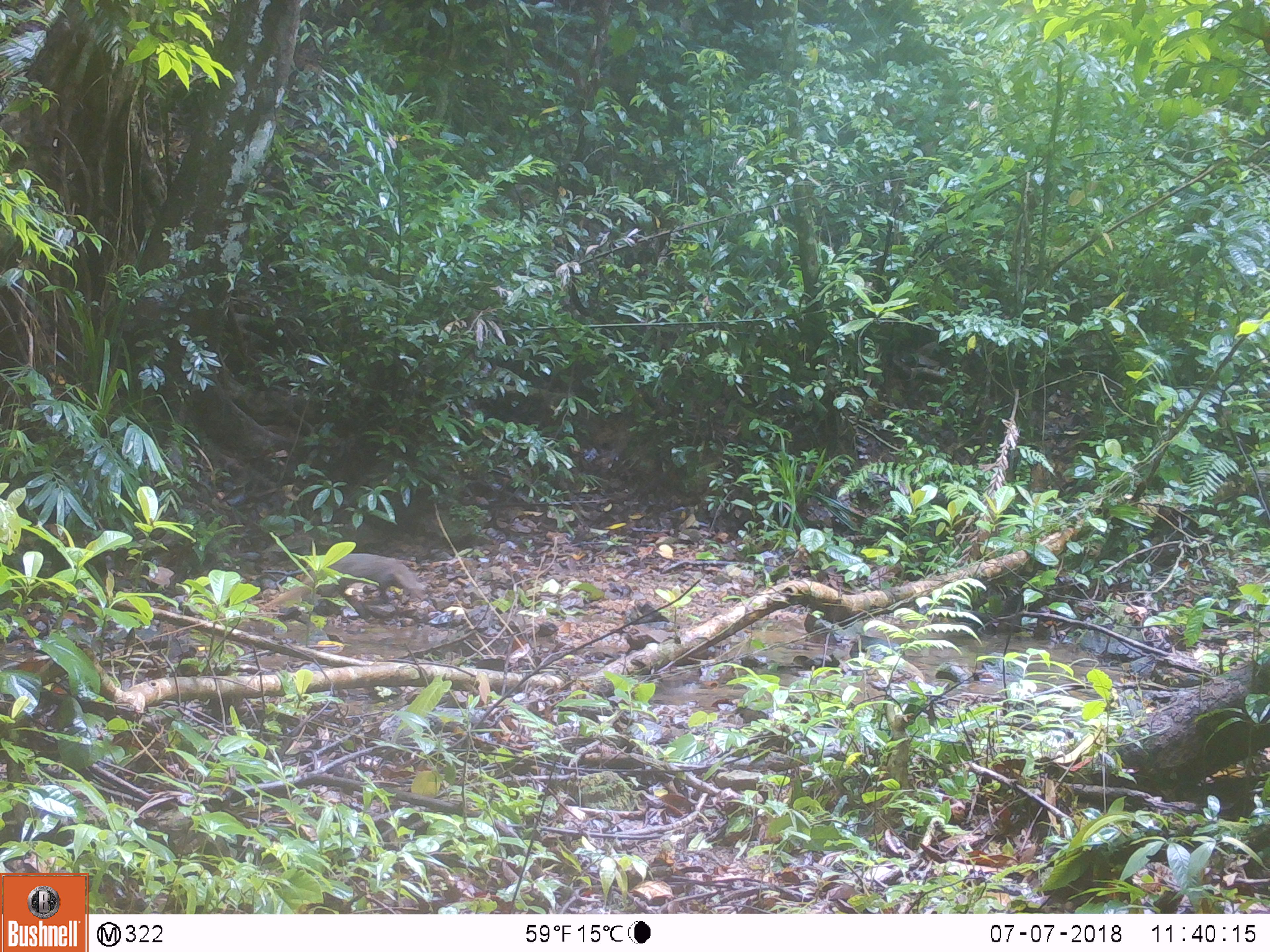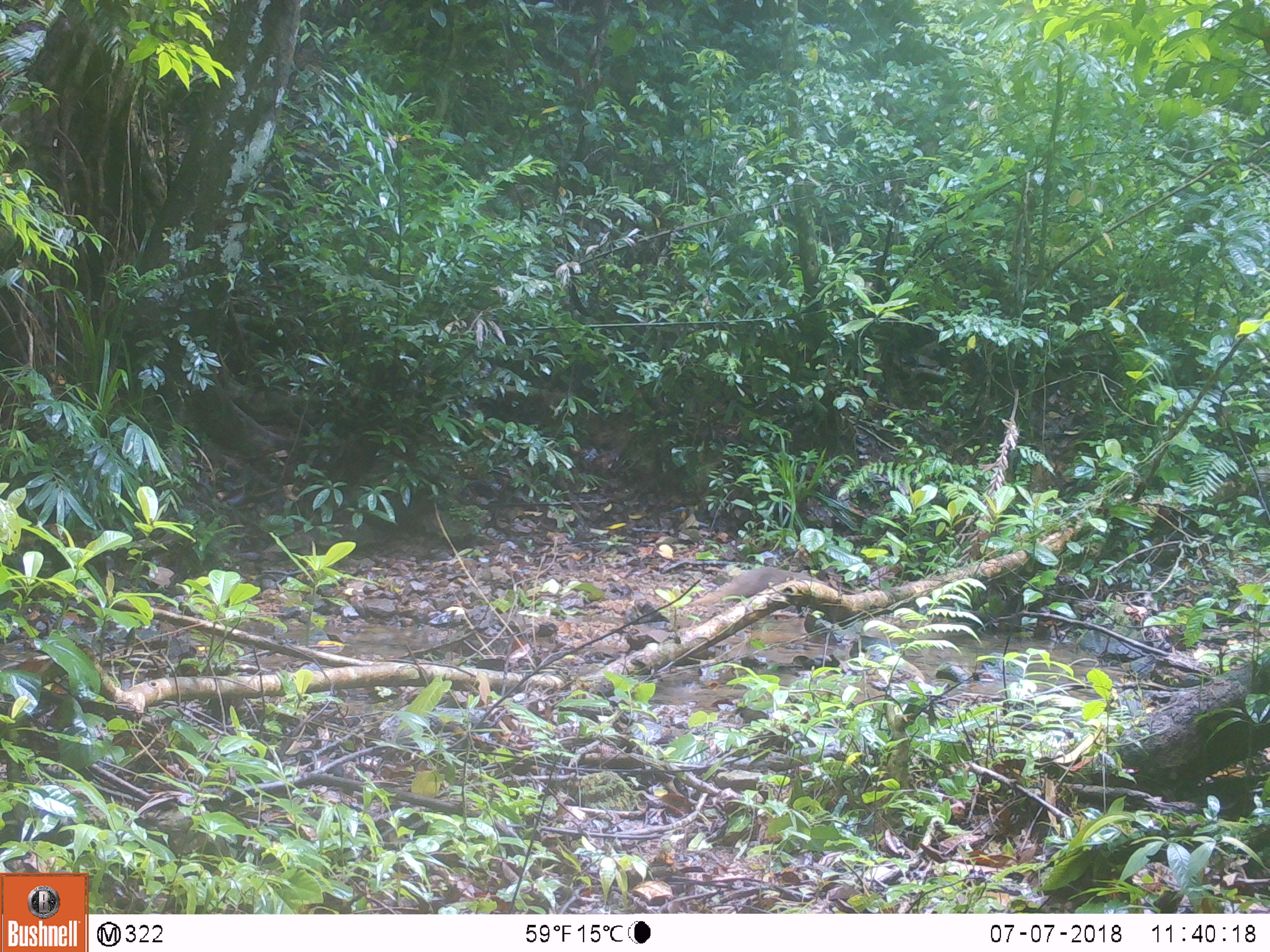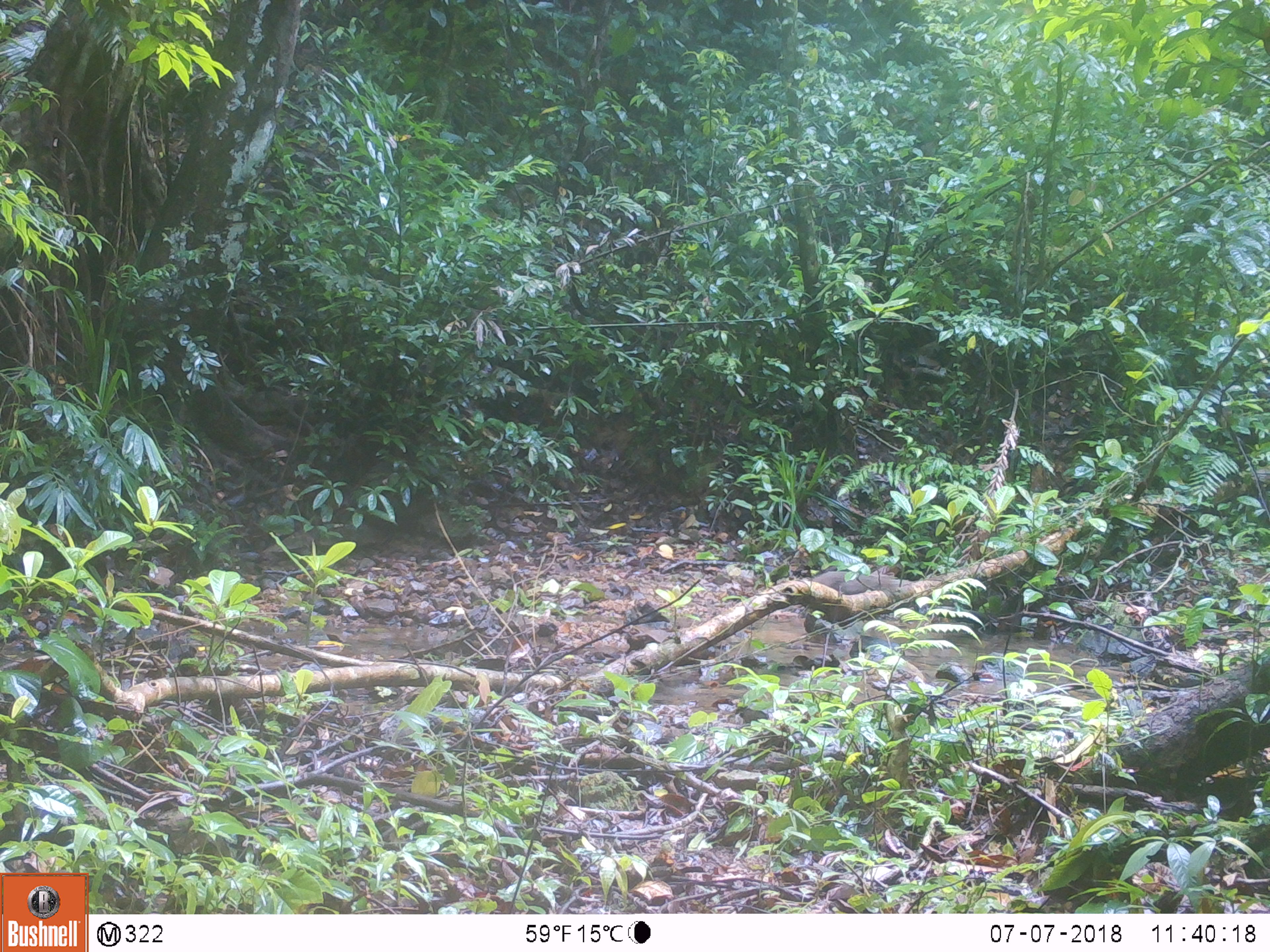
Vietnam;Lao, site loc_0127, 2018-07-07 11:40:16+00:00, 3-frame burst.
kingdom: Animalia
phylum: Chordata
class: Mammalia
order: Carnivora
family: Herpestidae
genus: Urva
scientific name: Urva urva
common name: crab-eating mongoose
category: crab eating mongoose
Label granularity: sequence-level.